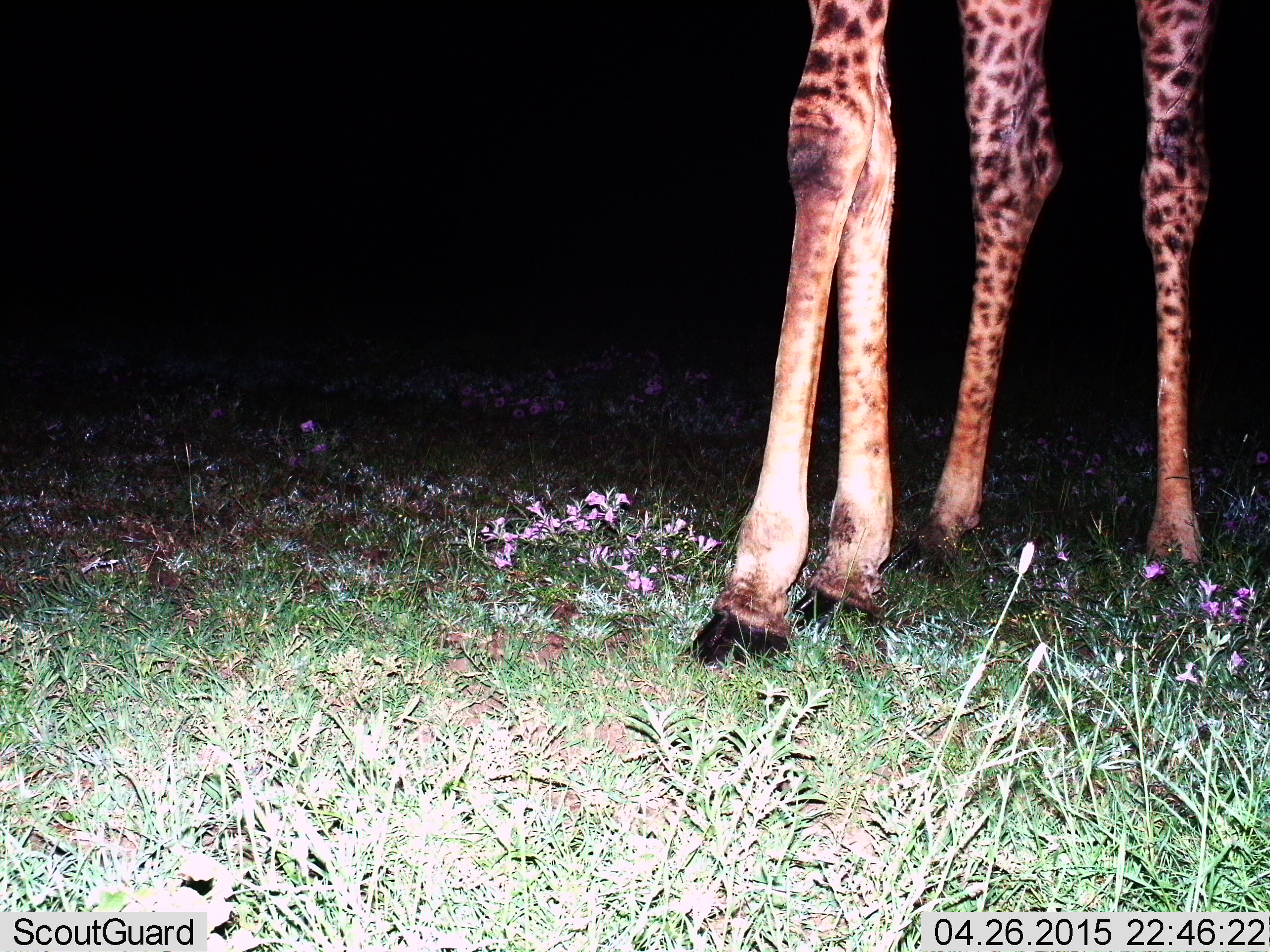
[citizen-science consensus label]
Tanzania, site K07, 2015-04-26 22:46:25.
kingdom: Animalia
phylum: Chordata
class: Mammalia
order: Artiodactyla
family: Giraffidae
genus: Giraffa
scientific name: Giraffa camelopardalis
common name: giraffe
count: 1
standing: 90%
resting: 0%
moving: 10%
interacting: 0%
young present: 0%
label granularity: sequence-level